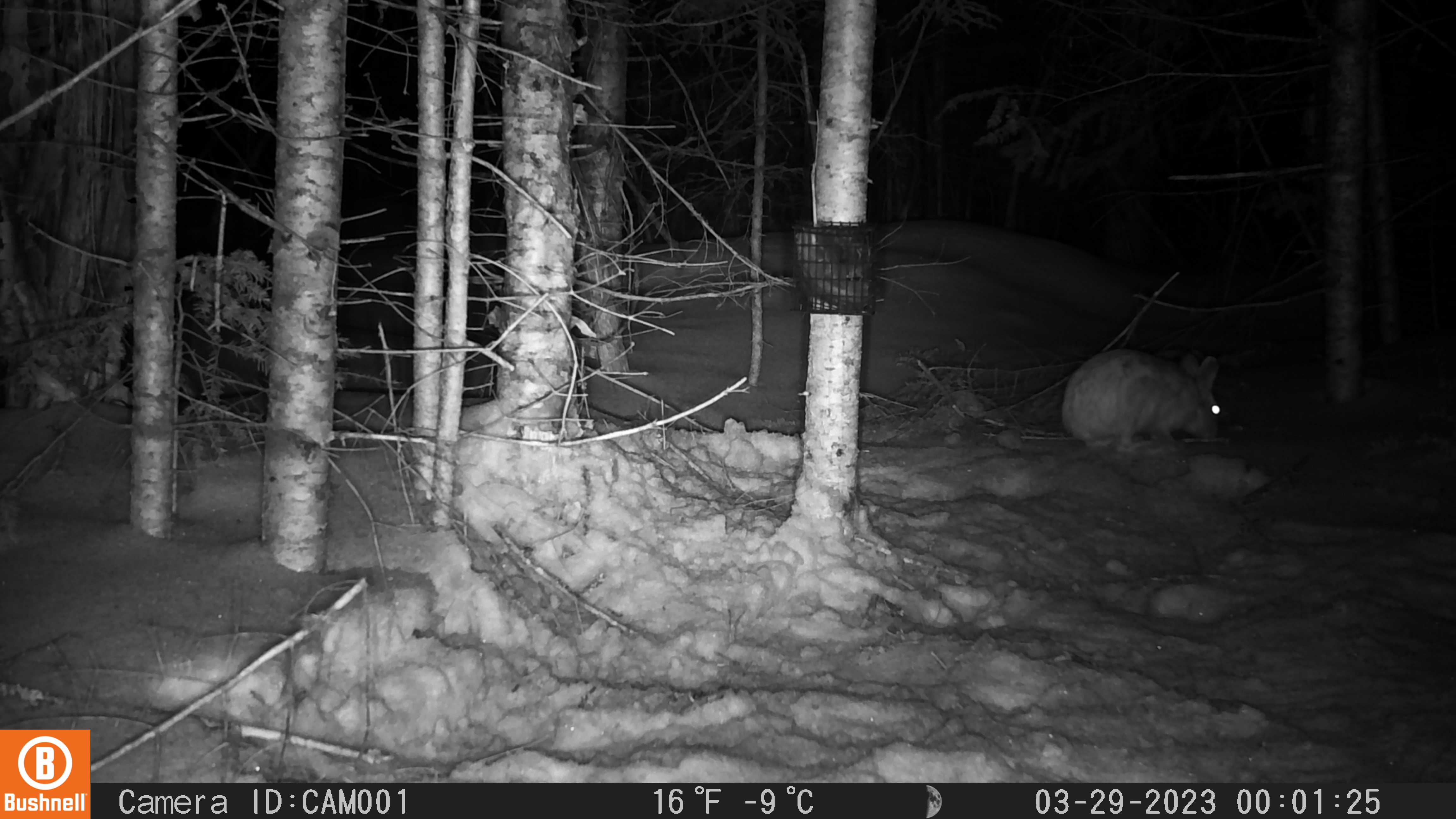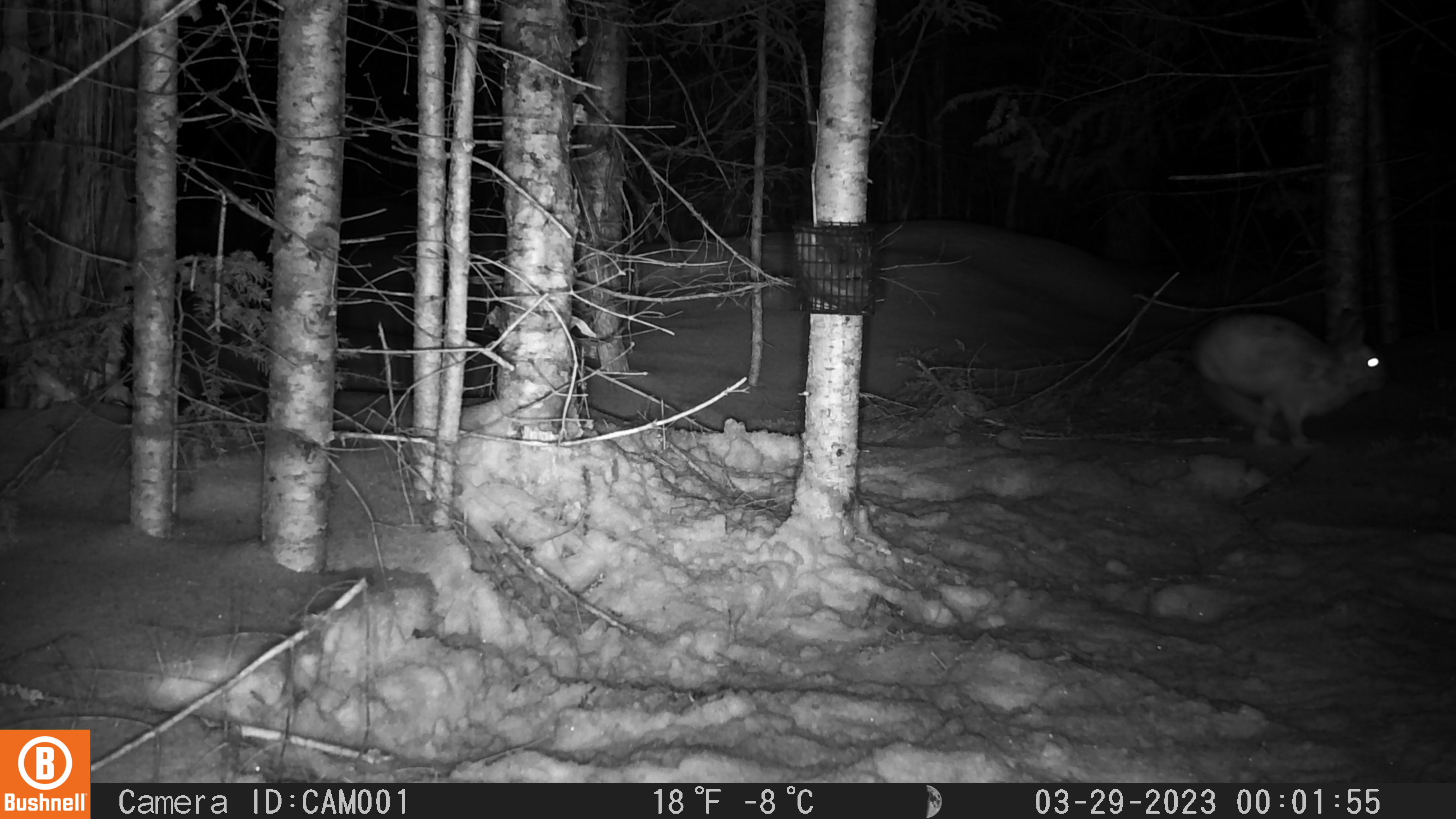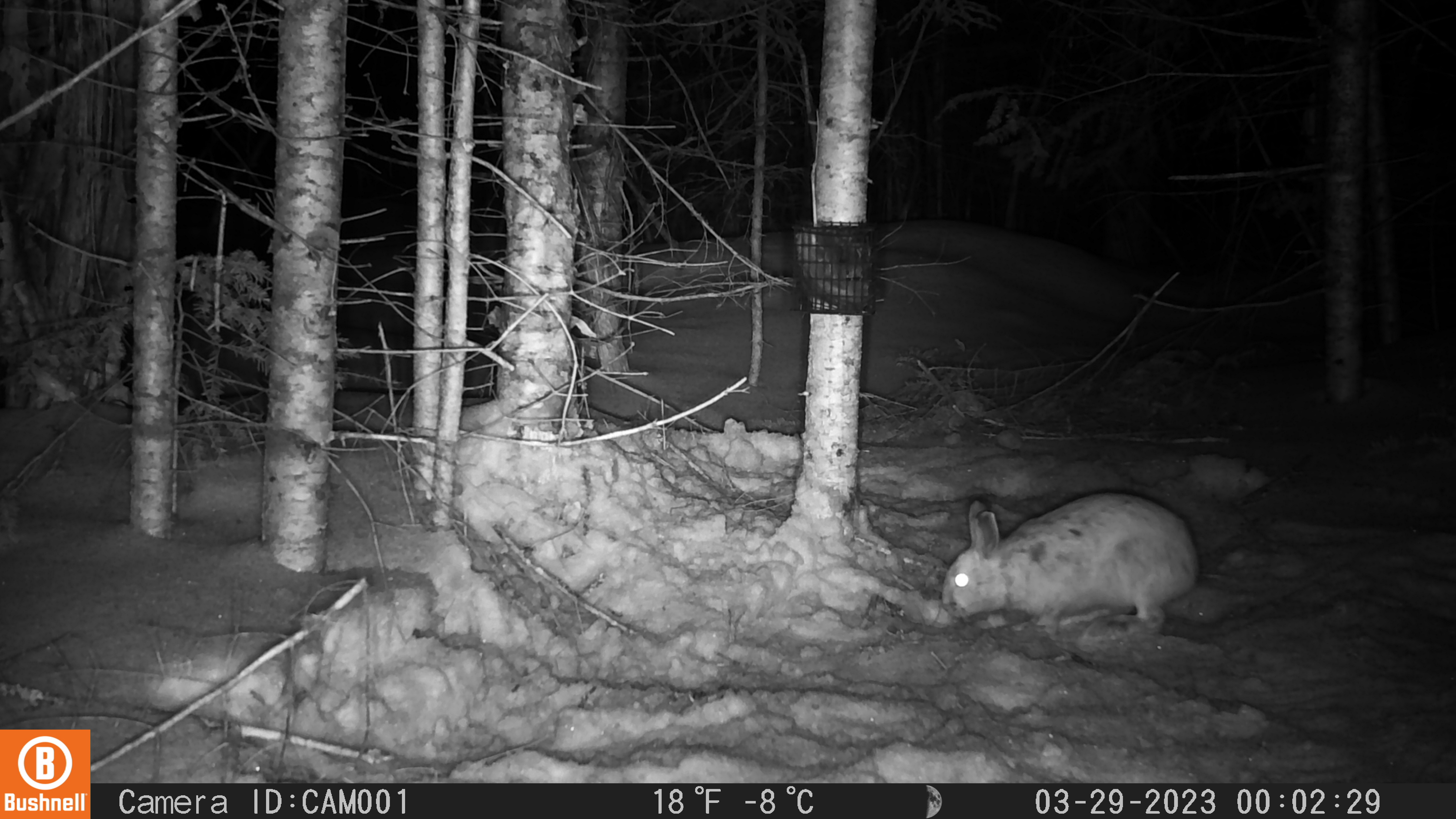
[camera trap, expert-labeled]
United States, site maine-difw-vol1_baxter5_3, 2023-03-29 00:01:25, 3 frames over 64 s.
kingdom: Animalia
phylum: Chordata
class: Mammalia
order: Lagomorpha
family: Leporidae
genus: Lepus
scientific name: Lepus americanus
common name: snowshoe hare